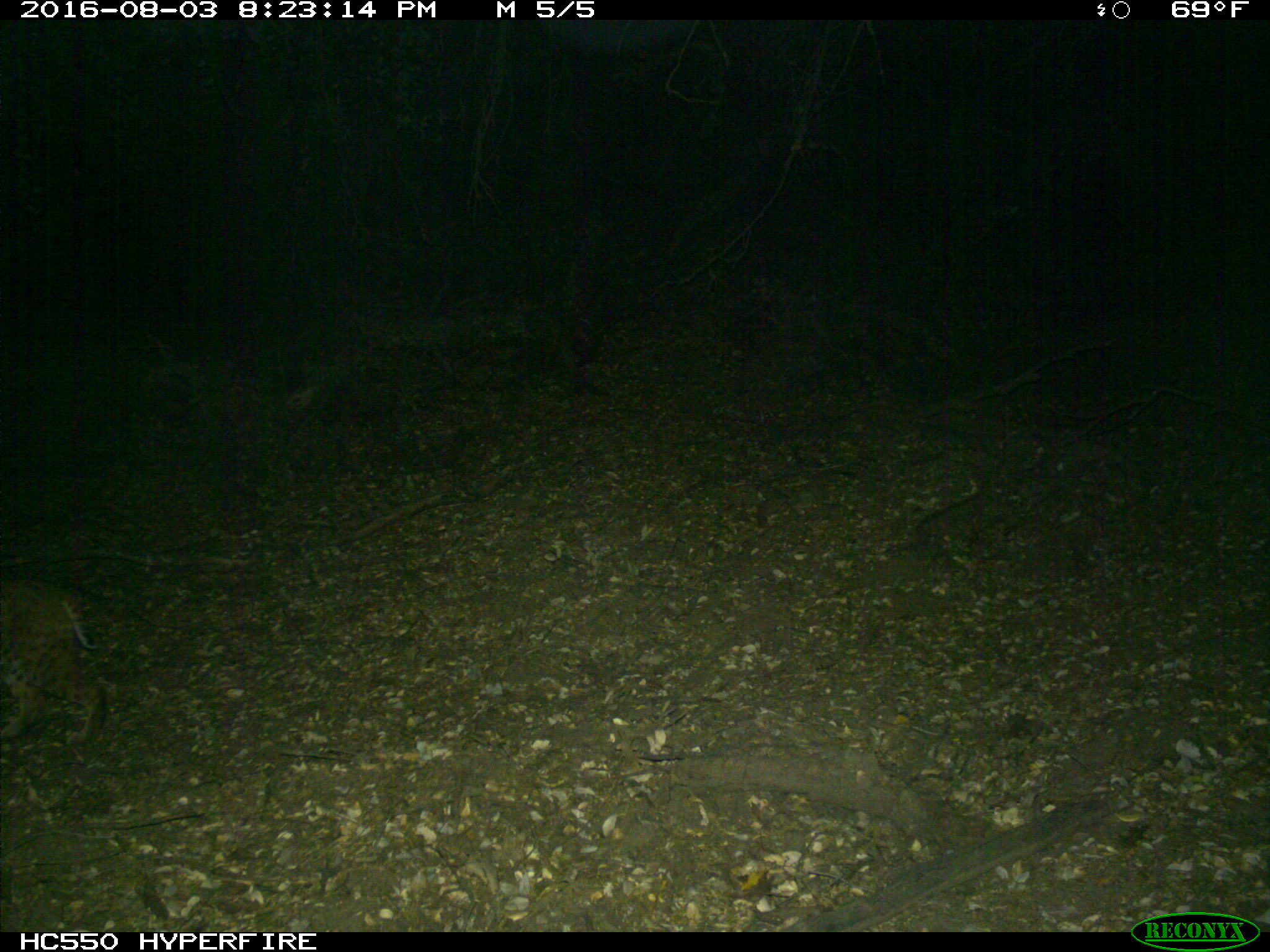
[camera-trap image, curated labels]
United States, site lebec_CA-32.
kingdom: Animalia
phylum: Chordata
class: Mammalia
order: Carnivora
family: Felidae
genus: Lynx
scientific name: Lynx rufus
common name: bobcat